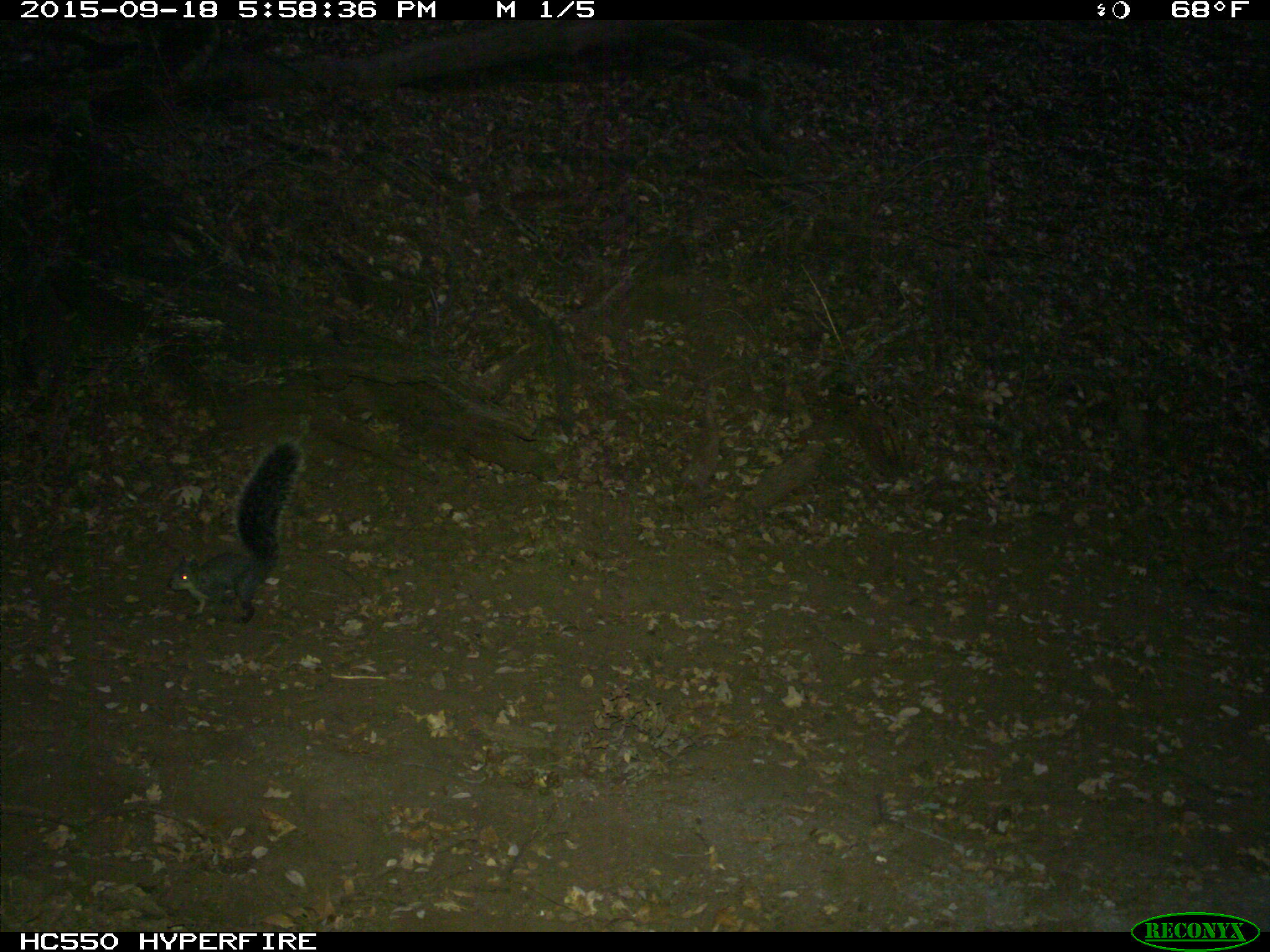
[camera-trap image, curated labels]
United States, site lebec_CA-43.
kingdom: Animalia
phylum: Chordata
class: Mammalia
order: Rodentia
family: Sciuridae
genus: Sciurus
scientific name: Sciurus carolinensis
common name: eastern gray squirrel